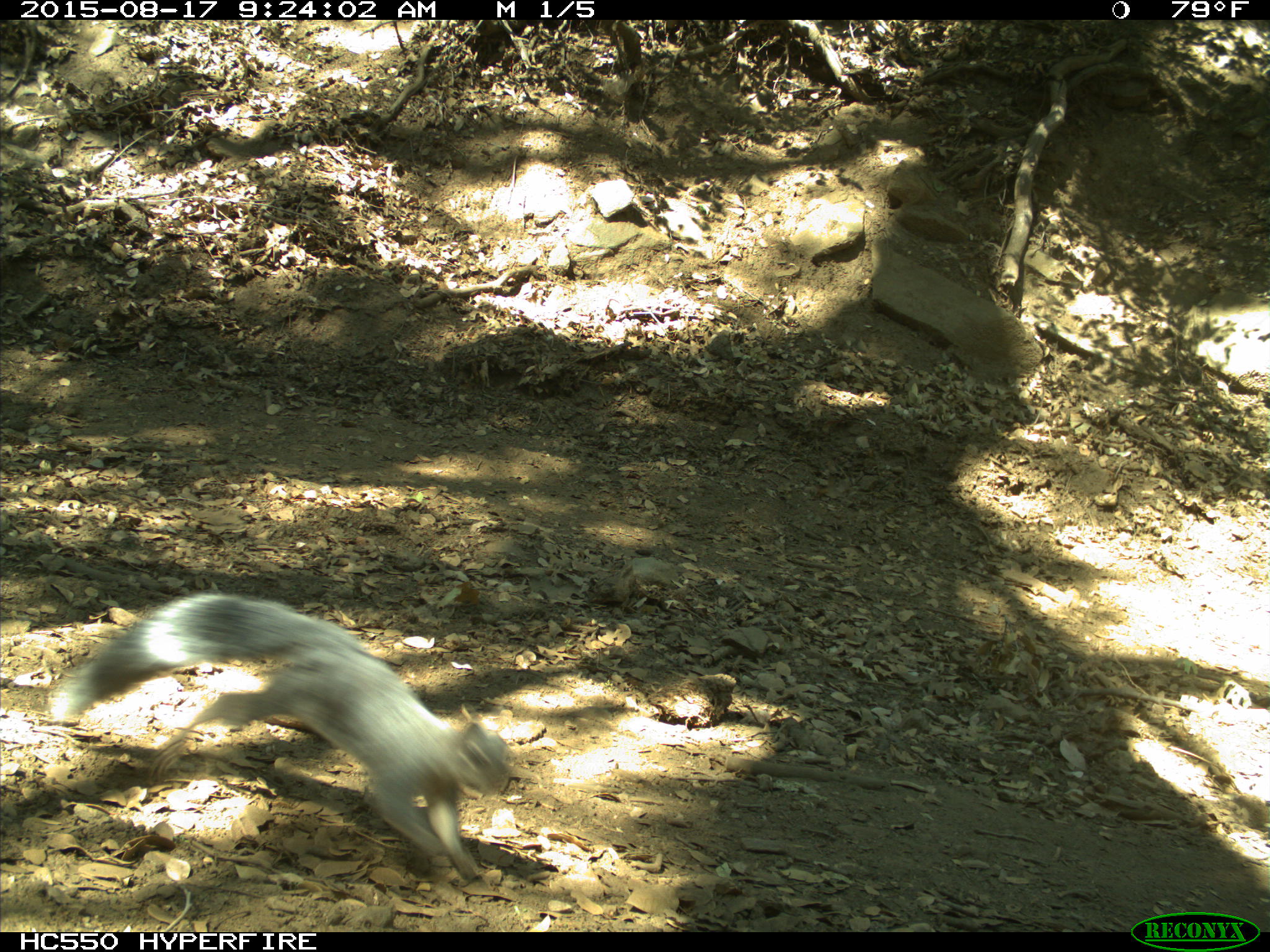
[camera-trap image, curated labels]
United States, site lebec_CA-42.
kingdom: Animalia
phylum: Chordata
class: Mammalia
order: Rodentia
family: Sciuridae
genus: Sciurus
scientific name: Sciurus carolinensis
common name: eastern gray squirrel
Sciurus carolinensis (eastern gray squirrel).